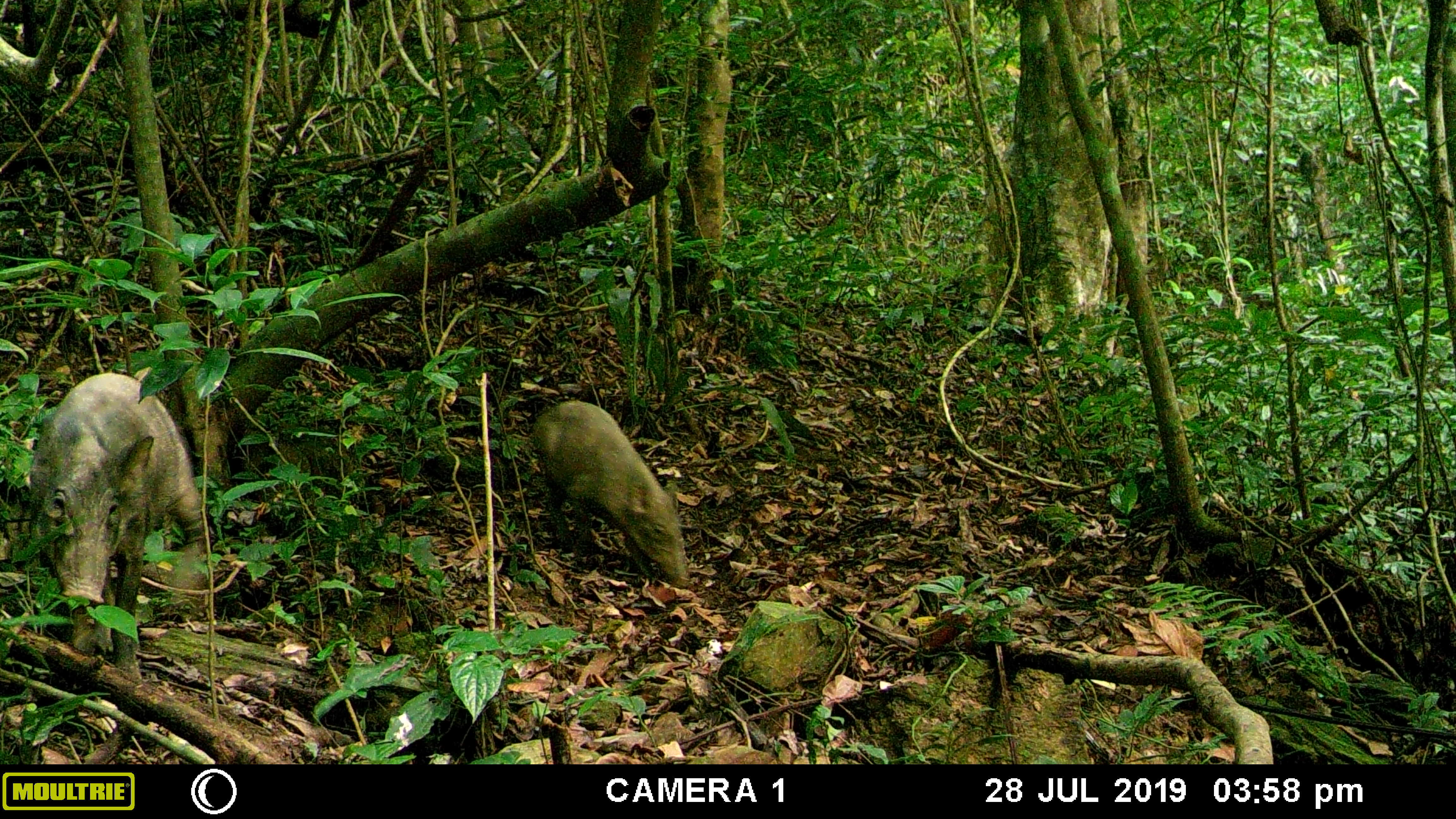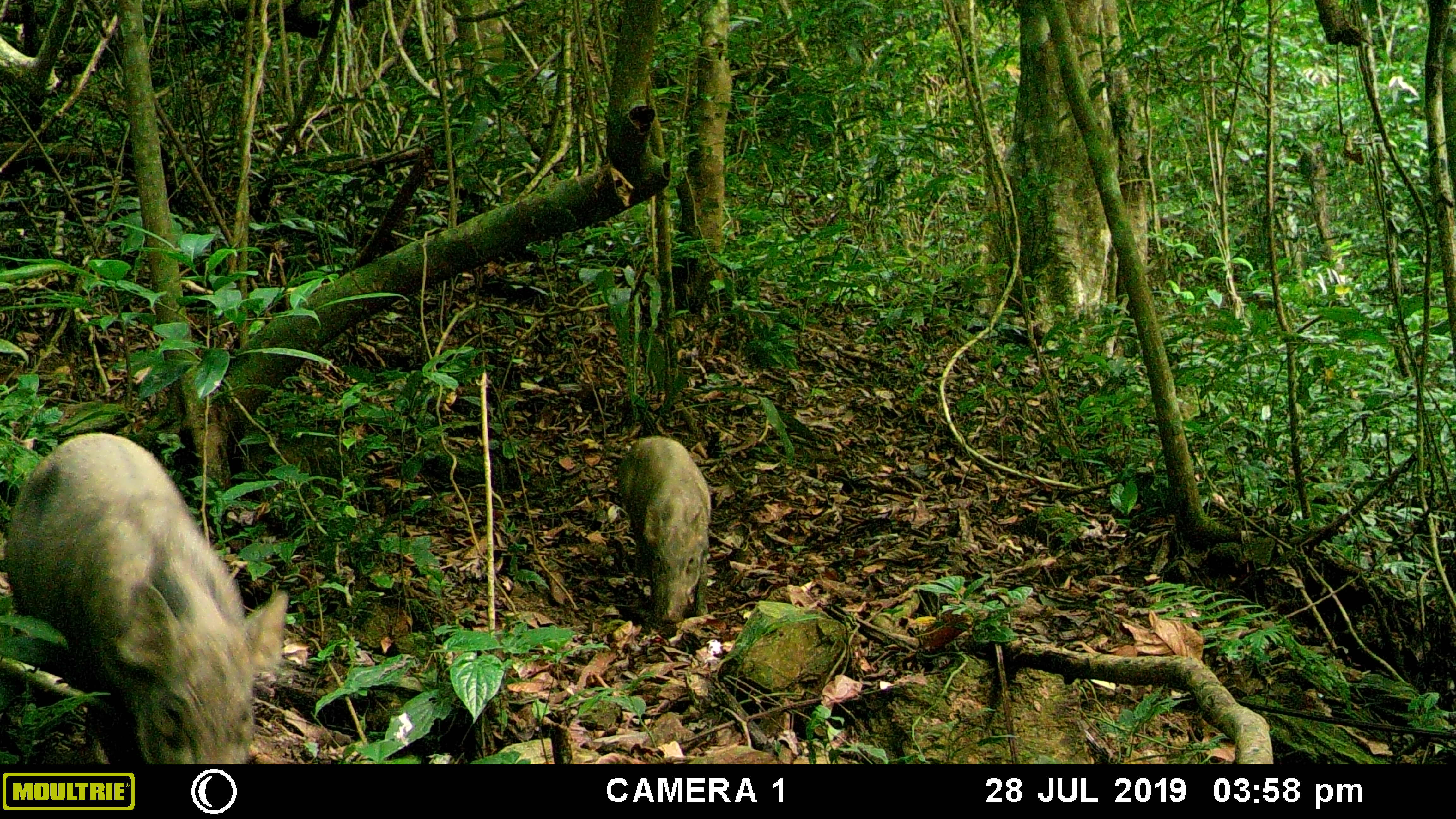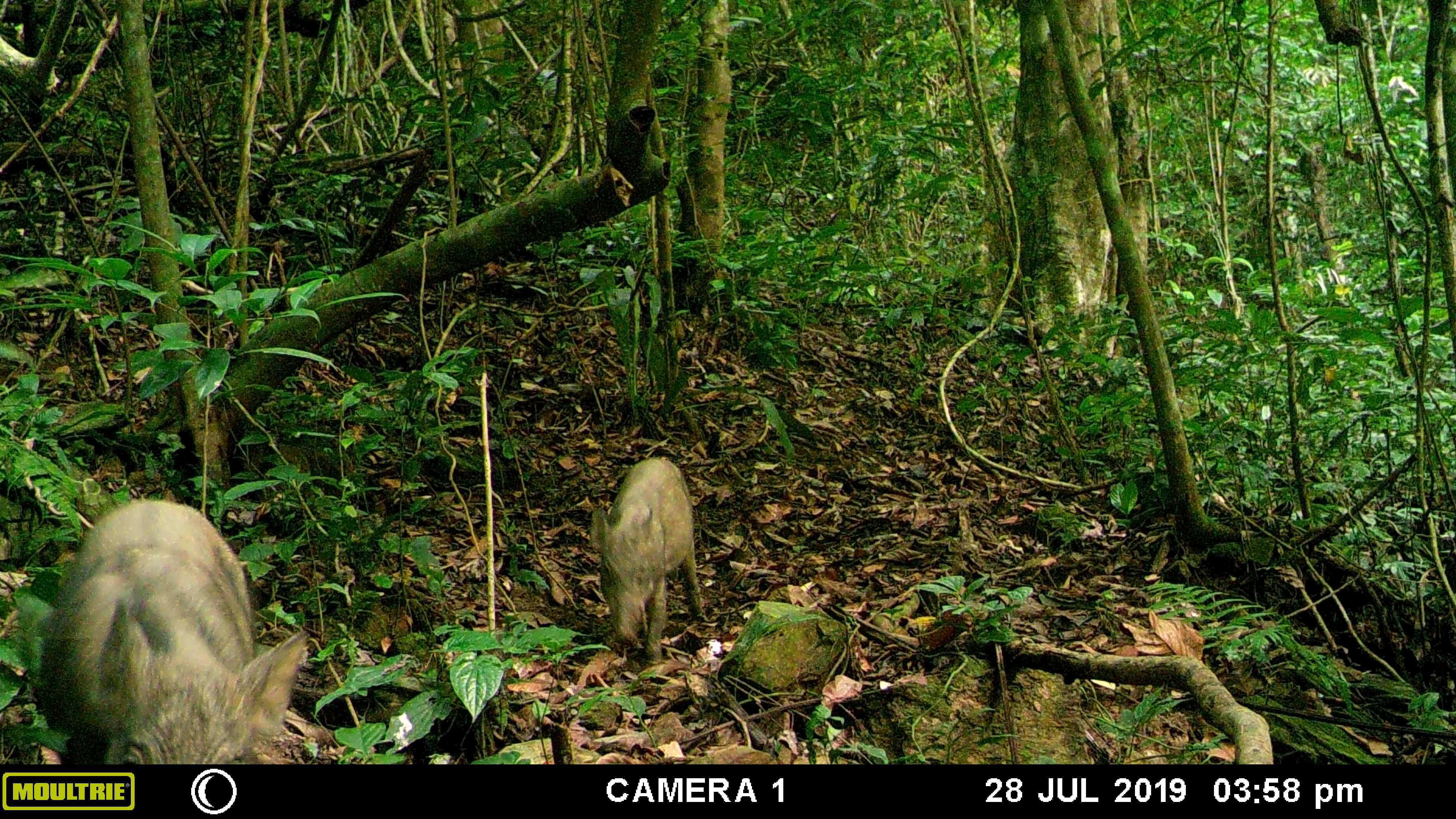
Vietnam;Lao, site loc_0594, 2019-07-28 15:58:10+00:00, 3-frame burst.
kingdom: Animalia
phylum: Chordata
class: Mammalia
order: Artiodactyla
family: Suidae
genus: Sus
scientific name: Sus scrofa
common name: eurasian wild pig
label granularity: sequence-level